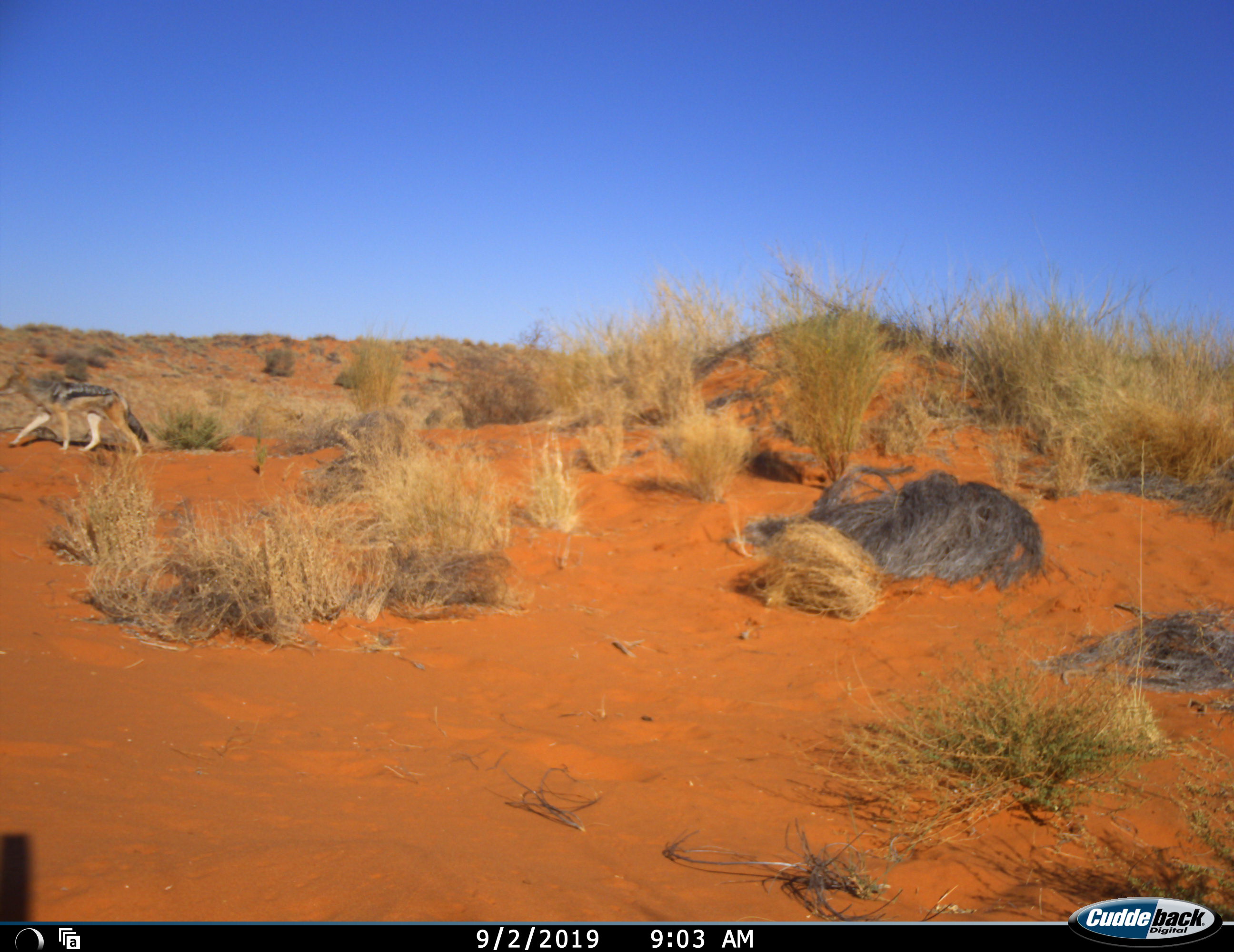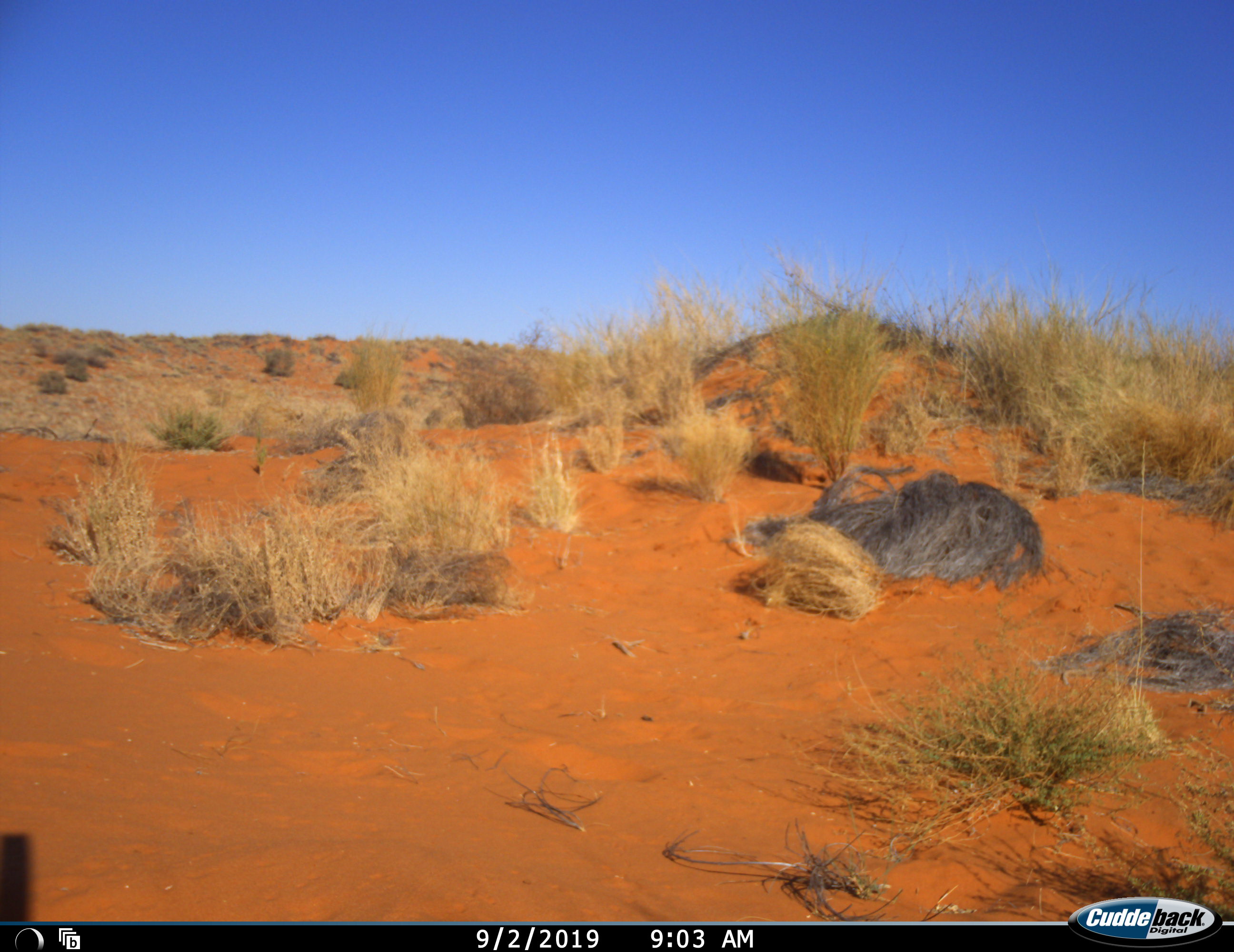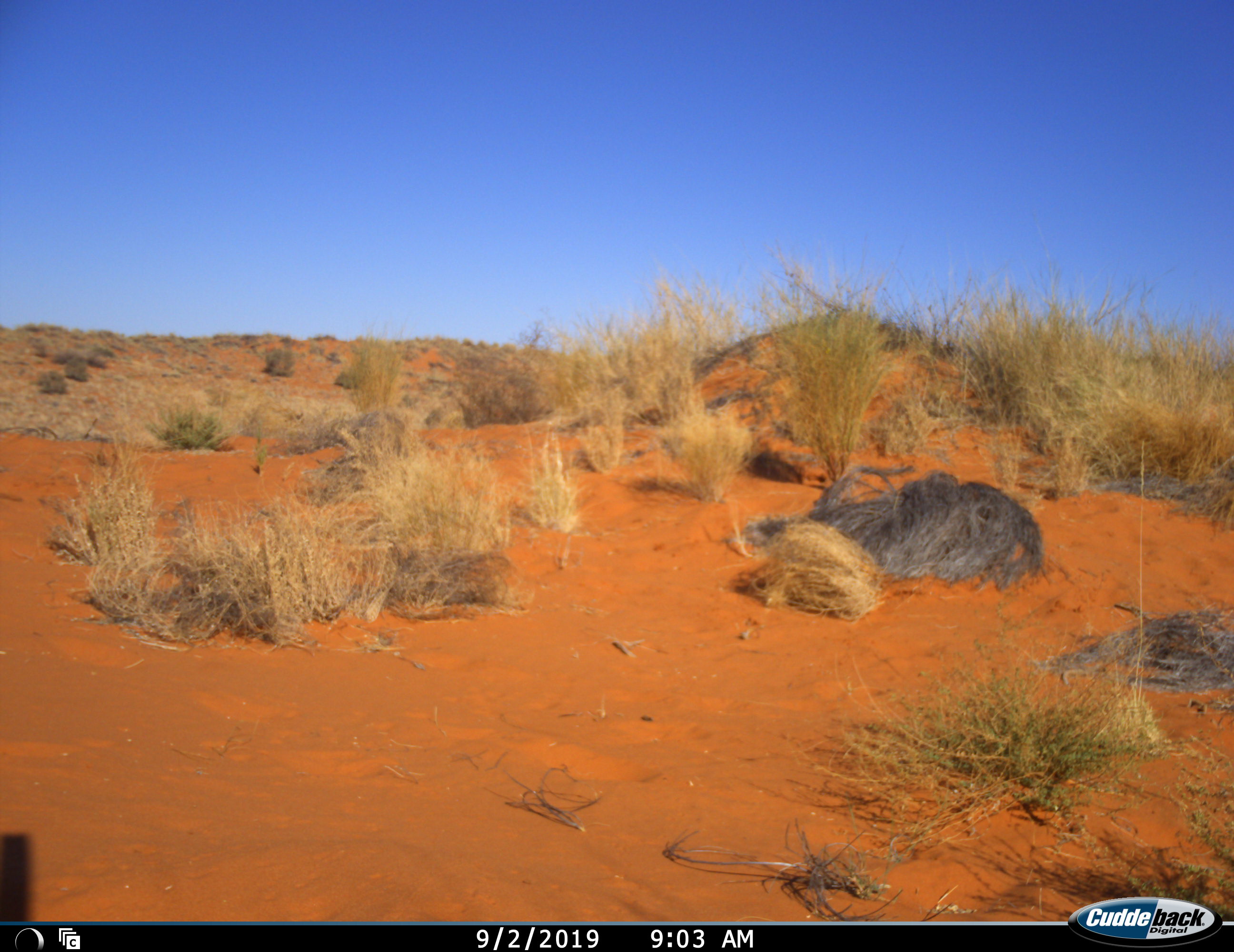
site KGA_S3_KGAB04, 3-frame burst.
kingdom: Animalia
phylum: Chordata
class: Mammalia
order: Carnivora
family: Canidae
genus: Lupulella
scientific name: Lupulella mesomelas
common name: black-backed jackal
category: jackalblackbacked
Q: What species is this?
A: Jackalblackbacked (black-backed jackal) (Lupulella mesomelas).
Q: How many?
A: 1.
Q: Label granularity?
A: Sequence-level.